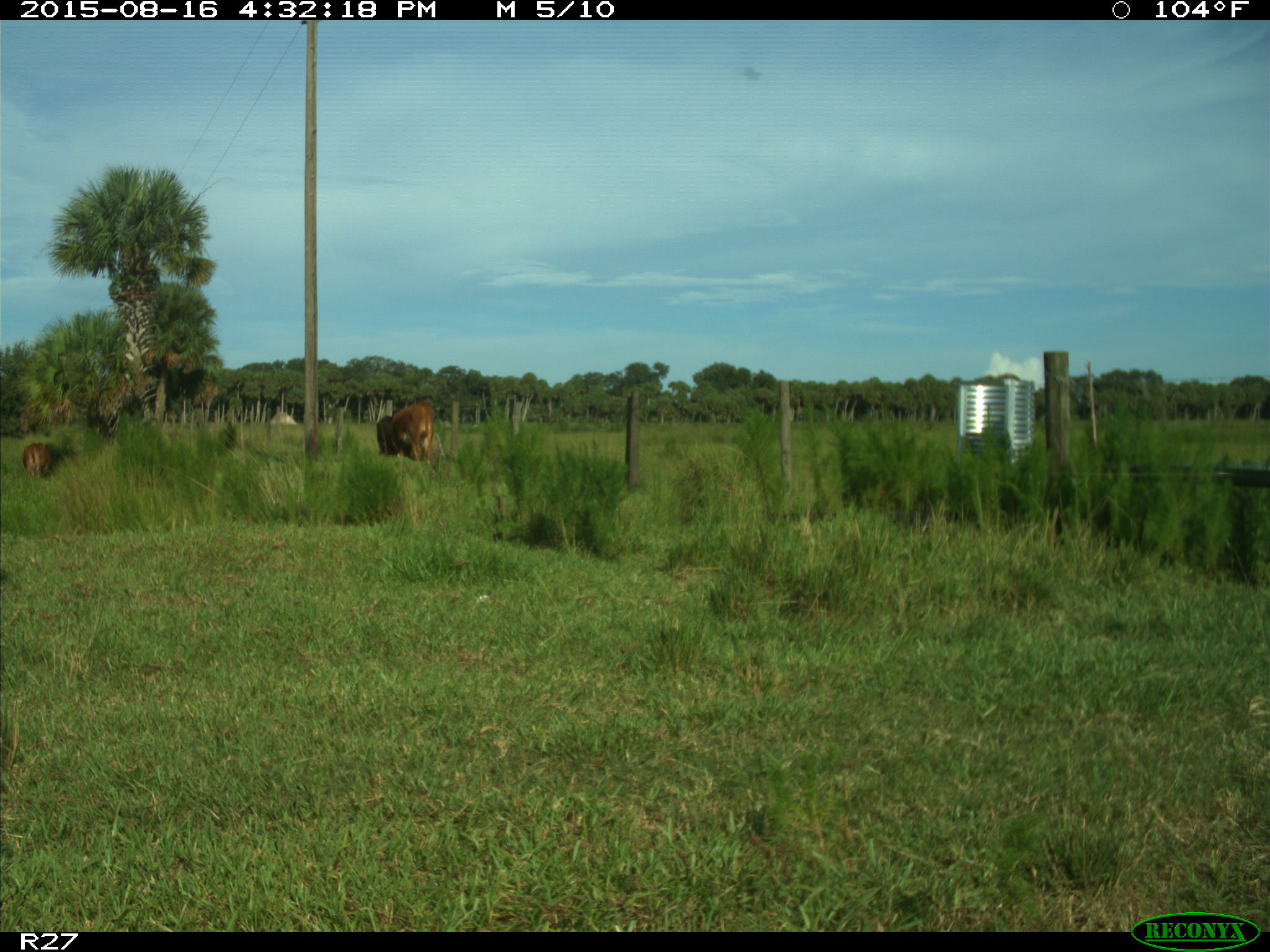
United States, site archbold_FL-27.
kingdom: Animalia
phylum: Chordata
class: Mammalia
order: Artiodactyla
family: Bovidae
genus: Bos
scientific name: Bos taurus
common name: domestic cow